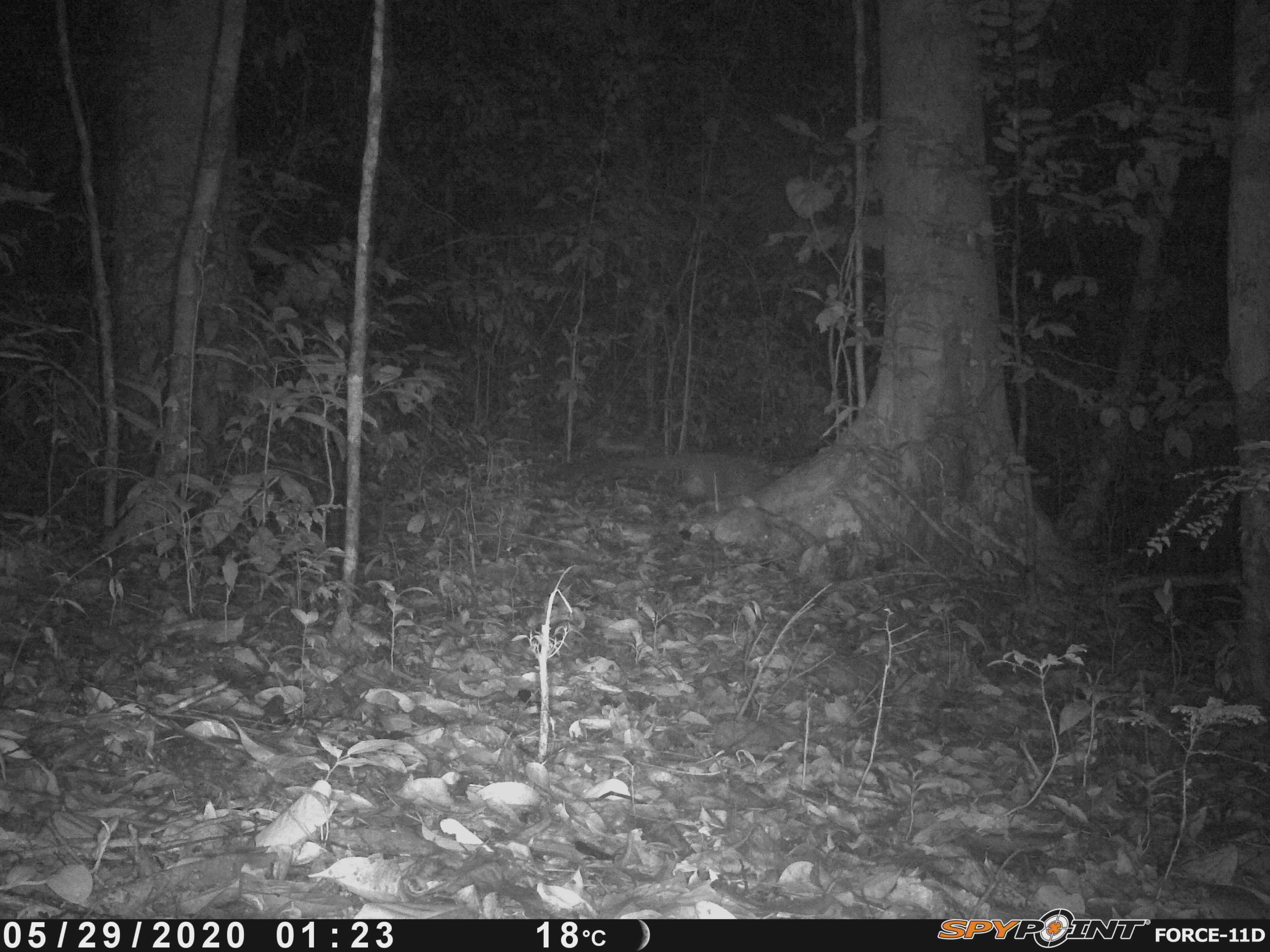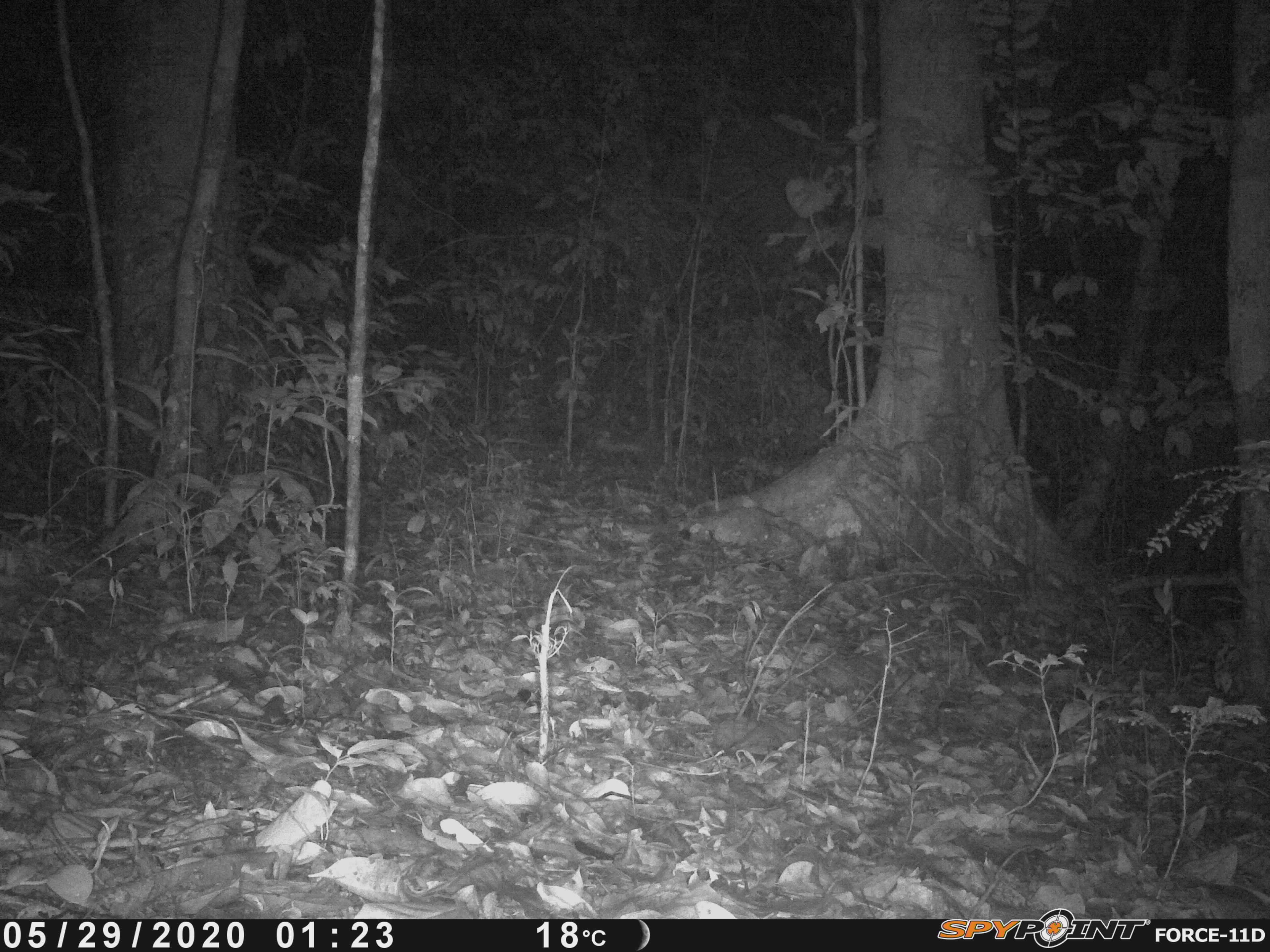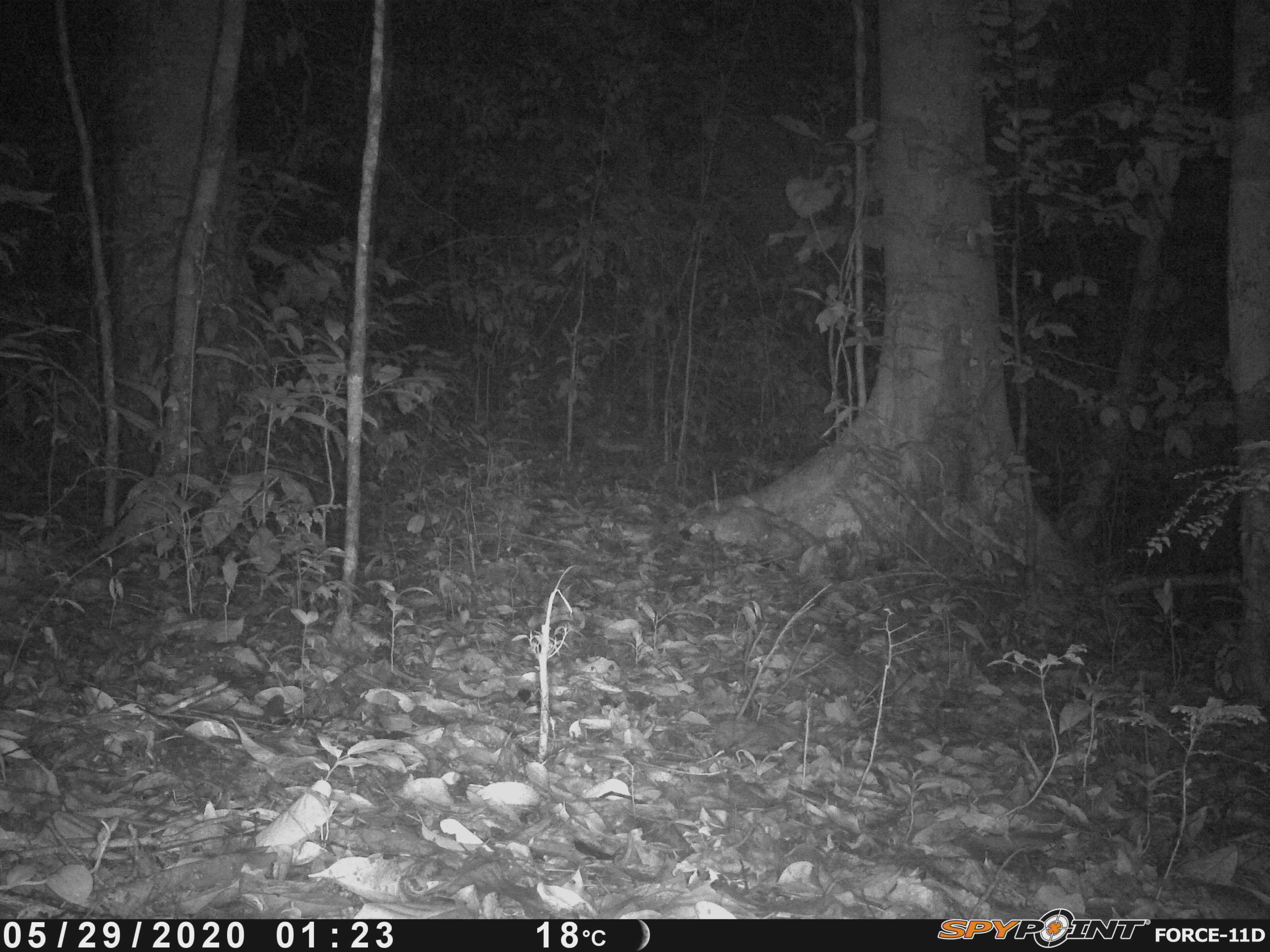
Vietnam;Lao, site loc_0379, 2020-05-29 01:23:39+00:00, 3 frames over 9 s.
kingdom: Animalia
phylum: Chordata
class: Mammalia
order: Carnivora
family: Viverridae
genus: Paguma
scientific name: Paguma larvata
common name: masked palm civet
Masked palm civet (Paguma larvata). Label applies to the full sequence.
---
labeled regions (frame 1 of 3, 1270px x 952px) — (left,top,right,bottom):
masked palm civet: (555,452,780,500)